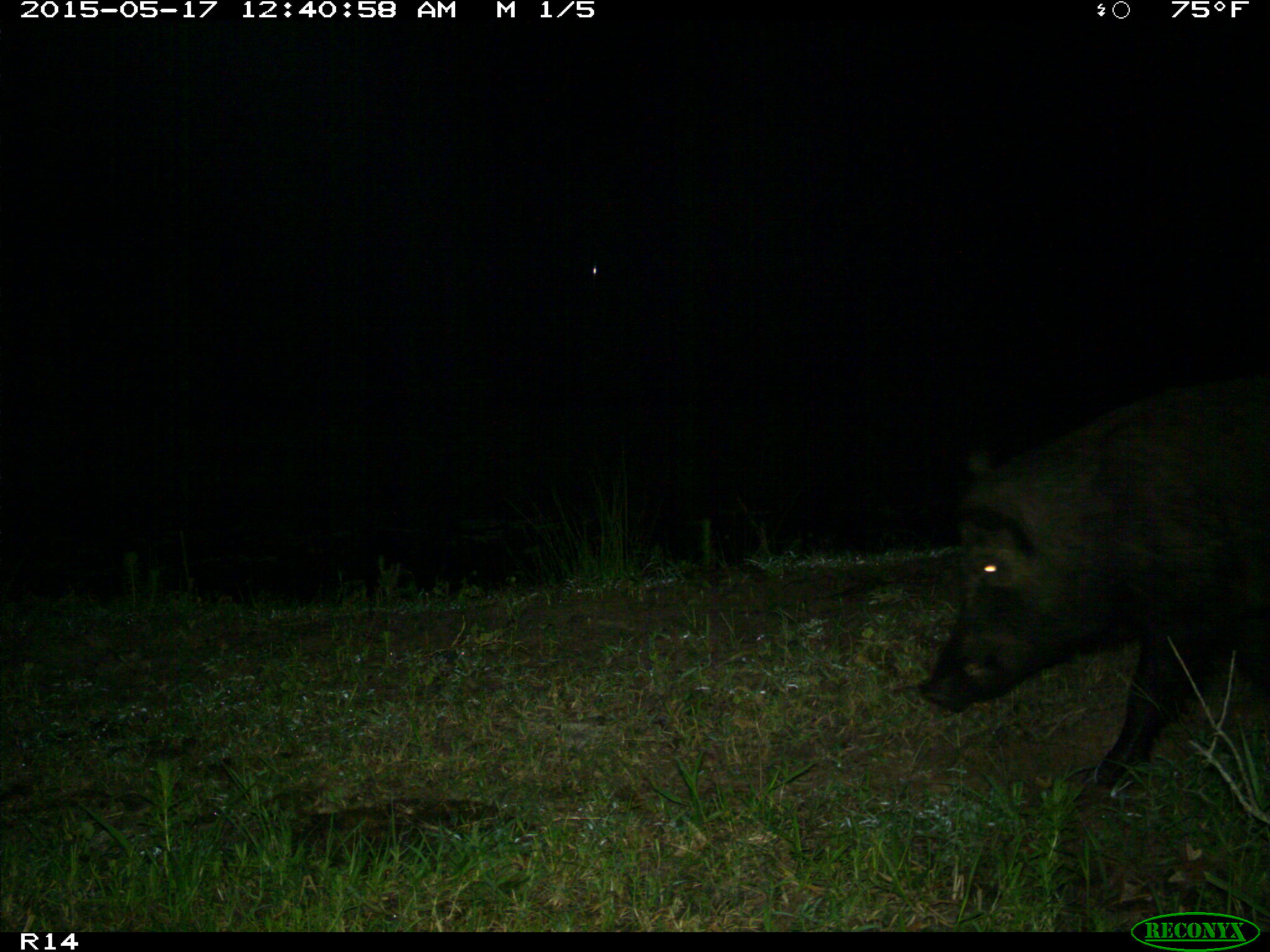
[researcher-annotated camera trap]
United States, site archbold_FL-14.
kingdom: Animalia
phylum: Chordata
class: Mammalia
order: Artiodactyla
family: Suidae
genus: Sus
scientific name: Sus scrofa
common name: wild boar